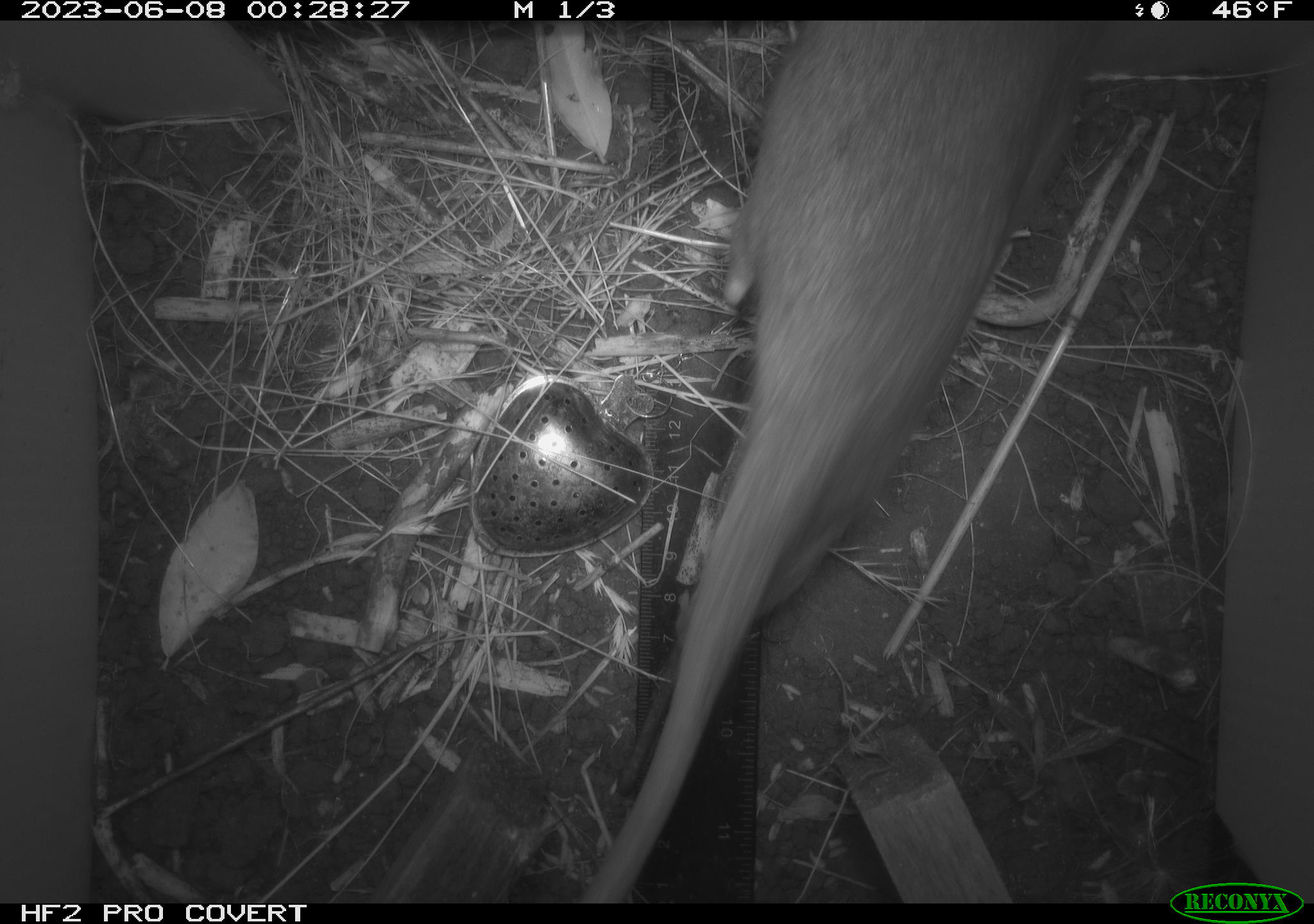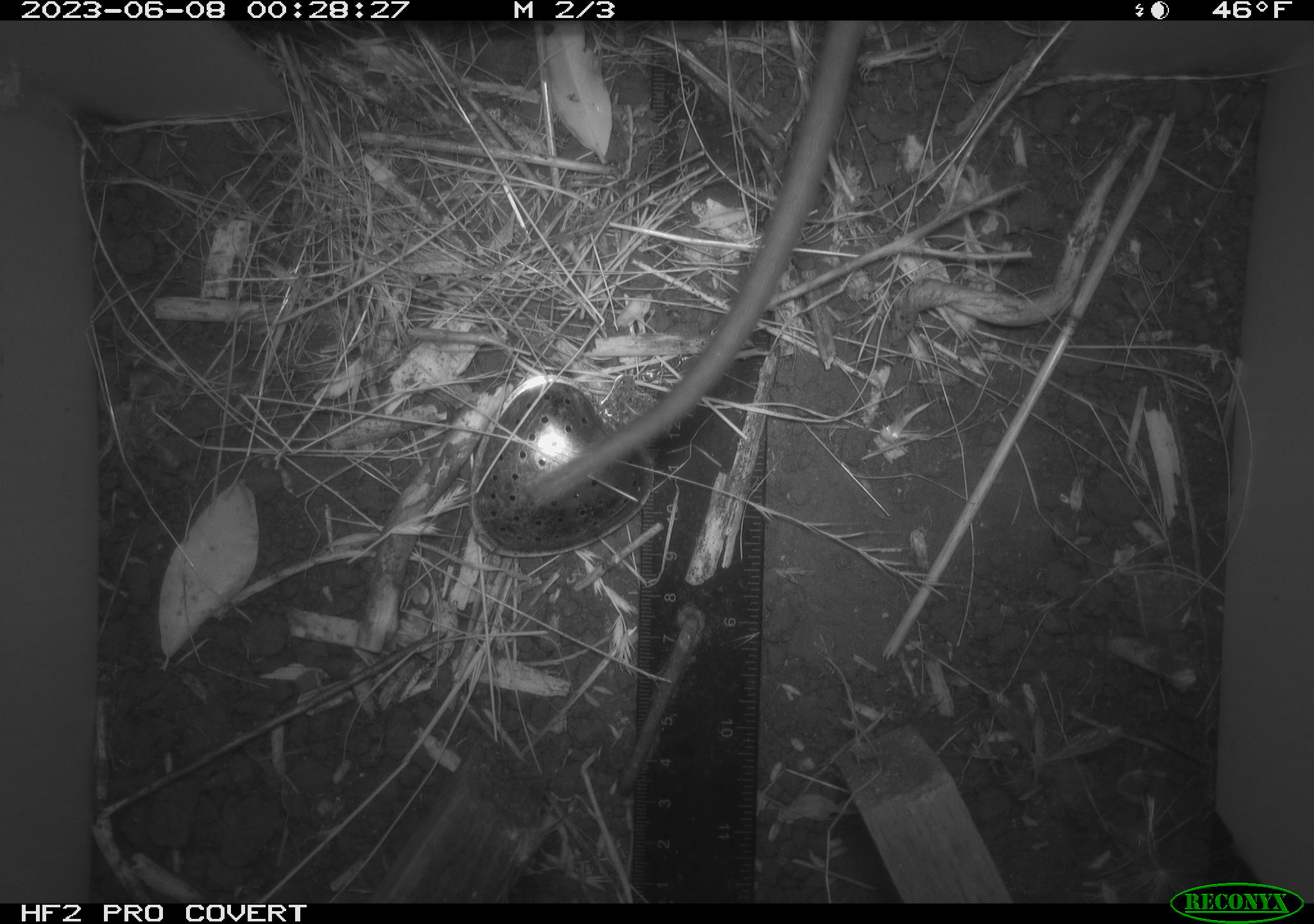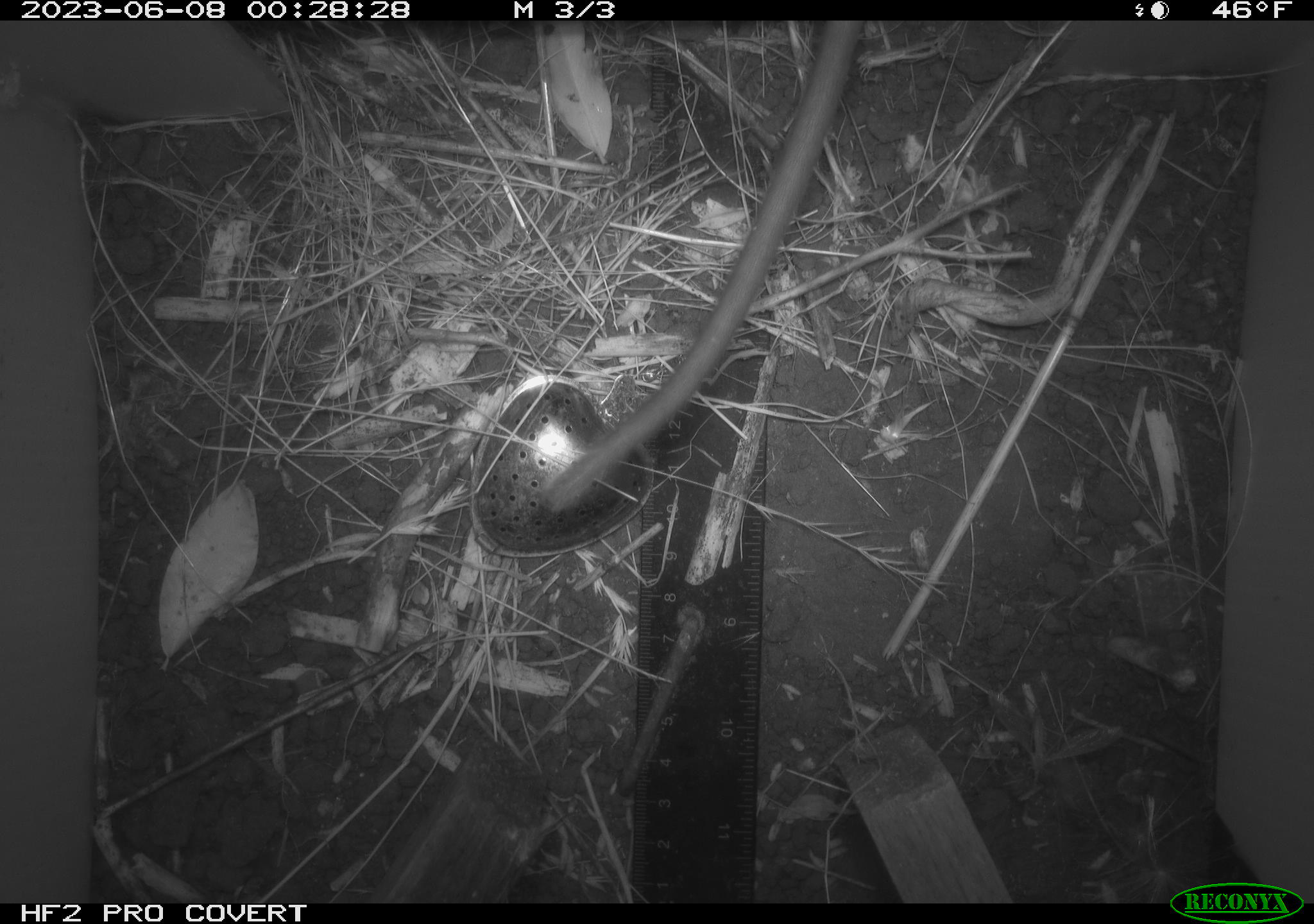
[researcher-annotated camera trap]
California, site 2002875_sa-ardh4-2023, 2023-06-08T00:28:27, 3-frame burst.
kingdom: Animalia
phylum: Chordata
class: Mammalia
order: Rodentia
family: Cricetidae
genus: Neotoma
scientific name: Neotoma fuscipes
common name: dusky-footed woodrat